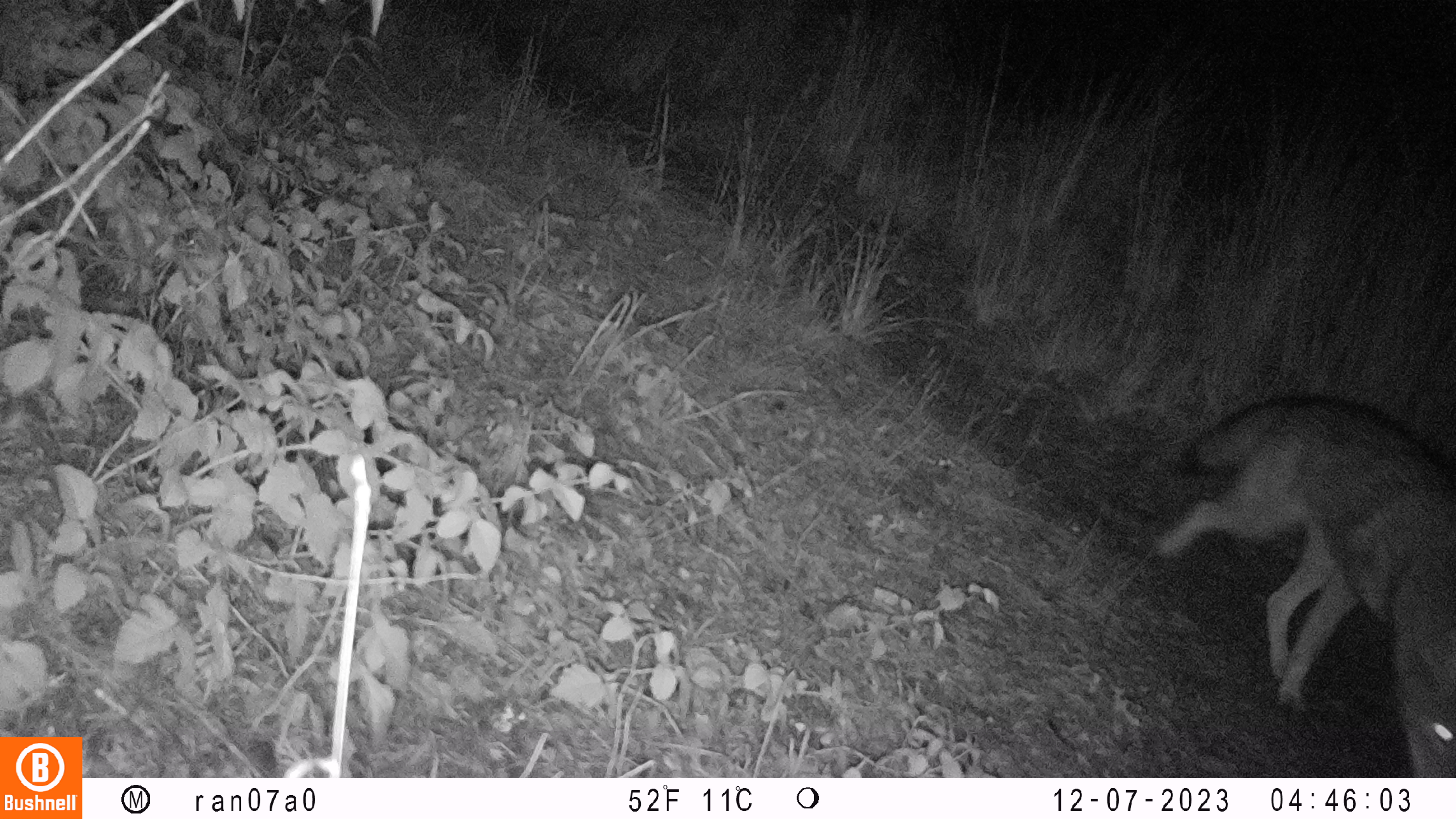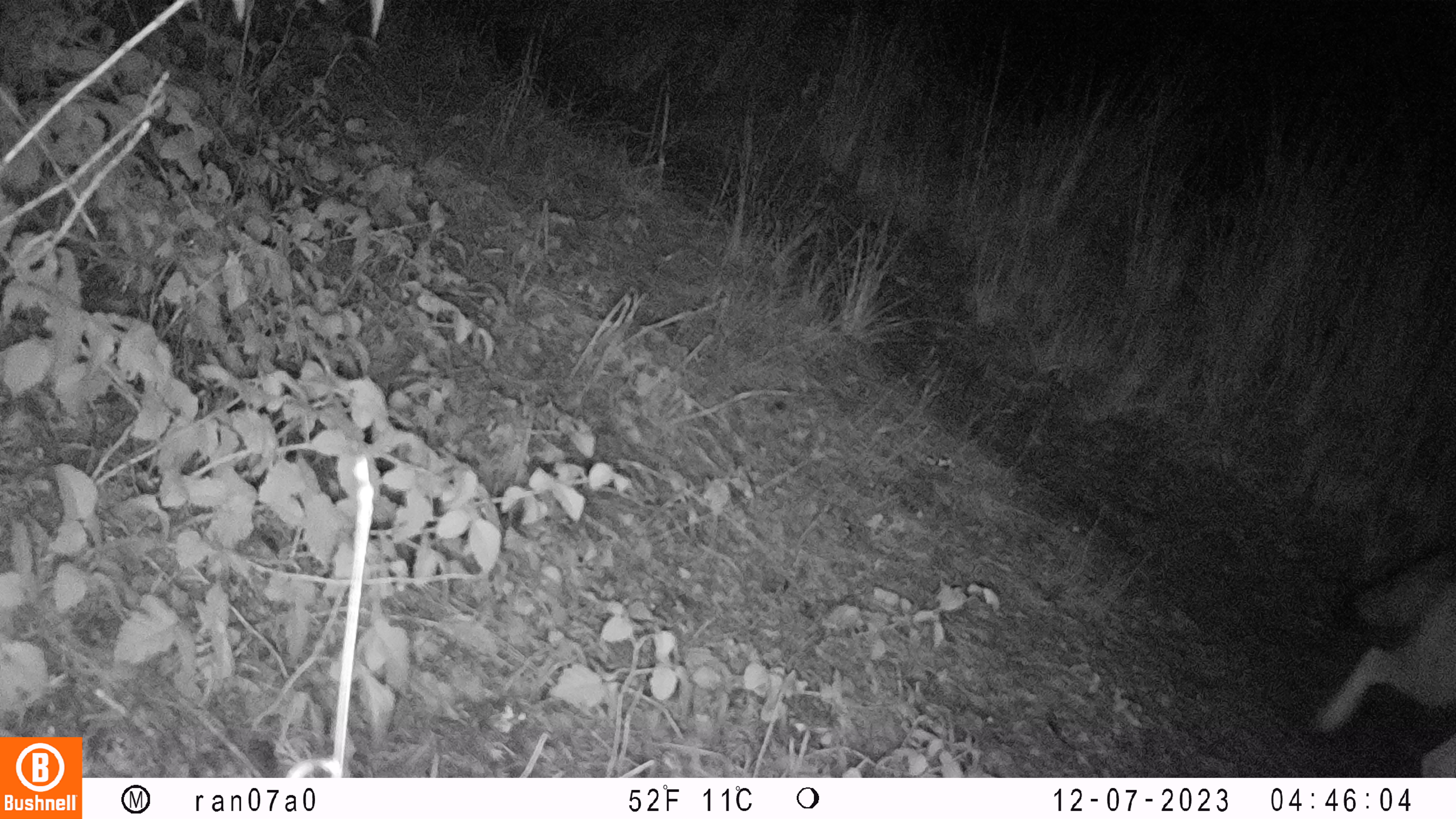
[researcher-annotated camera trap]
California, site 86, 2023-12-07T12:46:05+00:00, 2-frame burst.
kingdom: Animalia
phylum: Chordata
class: Mammalia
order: Carnivora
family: Canidae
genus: Canis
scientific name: Canis latrans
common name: coyote